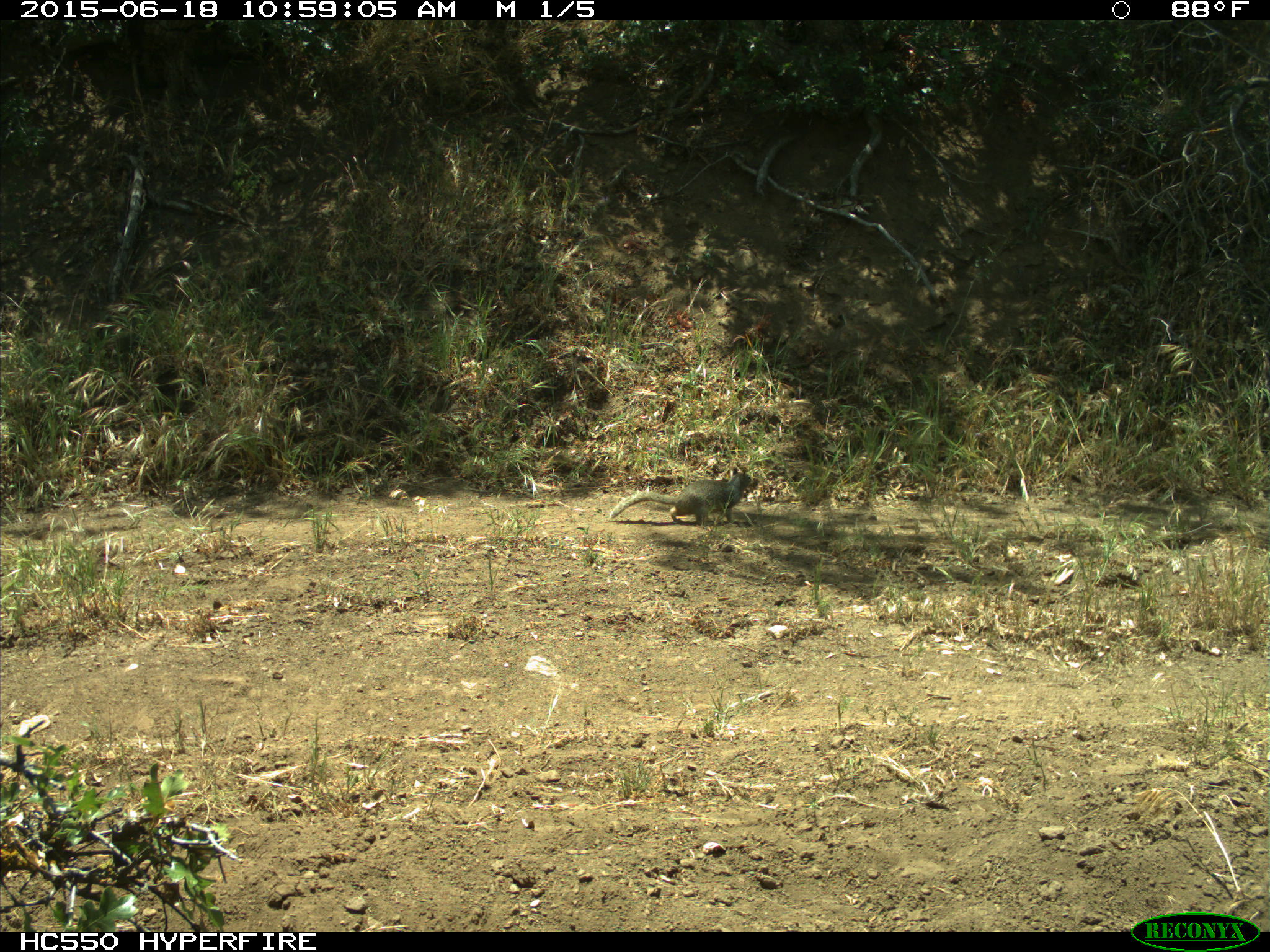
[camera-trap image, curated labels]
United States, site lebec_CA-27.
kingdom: Animalia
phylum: Chordata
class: Mammalia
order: Rodentia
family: Sciuridae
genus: Otospermophilus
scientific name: Otospermophilus beecheyi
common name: california ground squirrel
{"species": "Otospermophilus beecheyi (california ground squirrel)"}